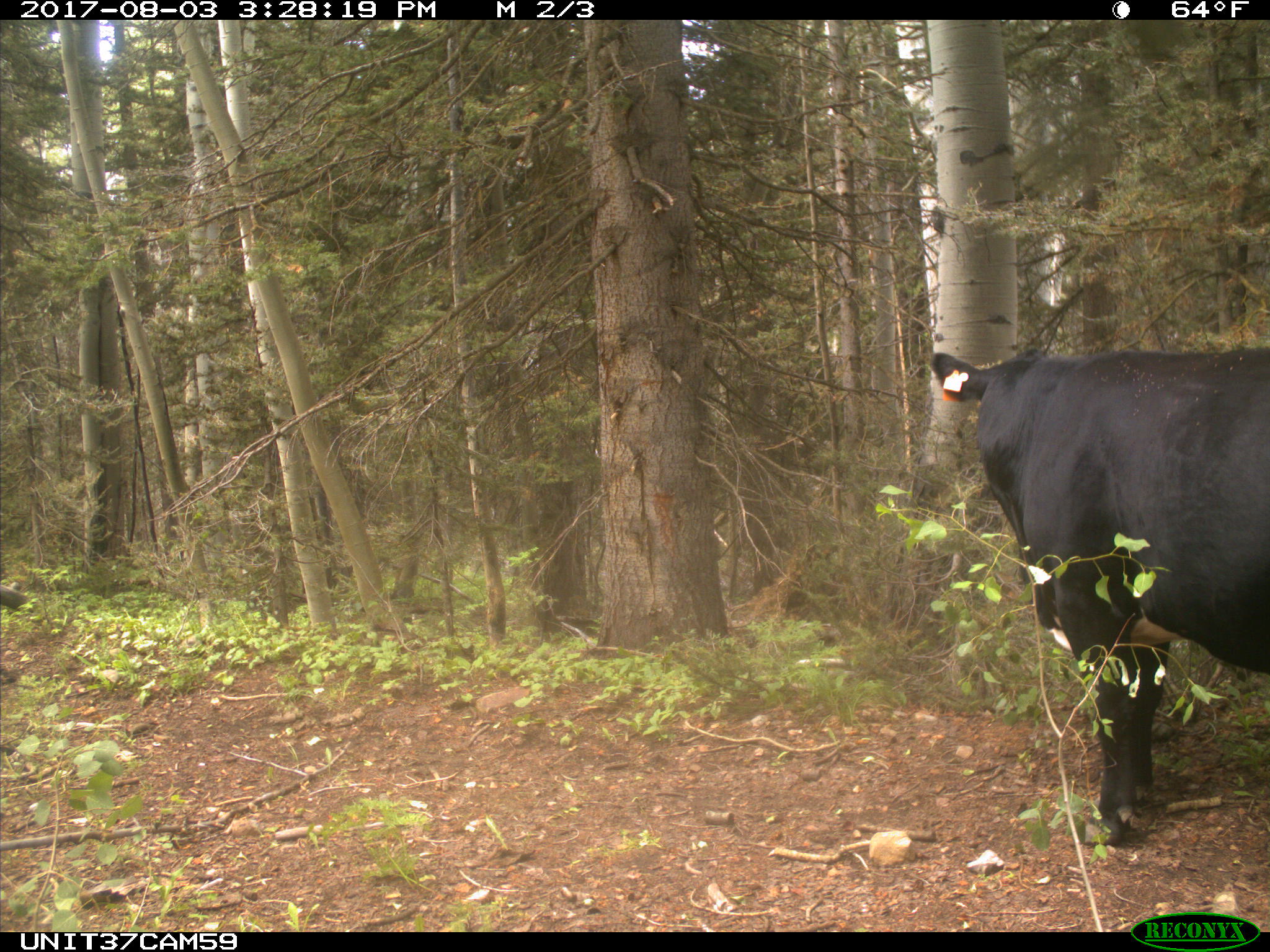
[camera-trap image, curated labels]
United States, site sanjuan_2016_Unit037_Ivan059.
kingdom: Animalia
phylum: Chordata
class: Mammalia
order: Artiodactyla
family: Bovidae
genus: Bos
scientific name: Bos taurus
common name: domestic cow